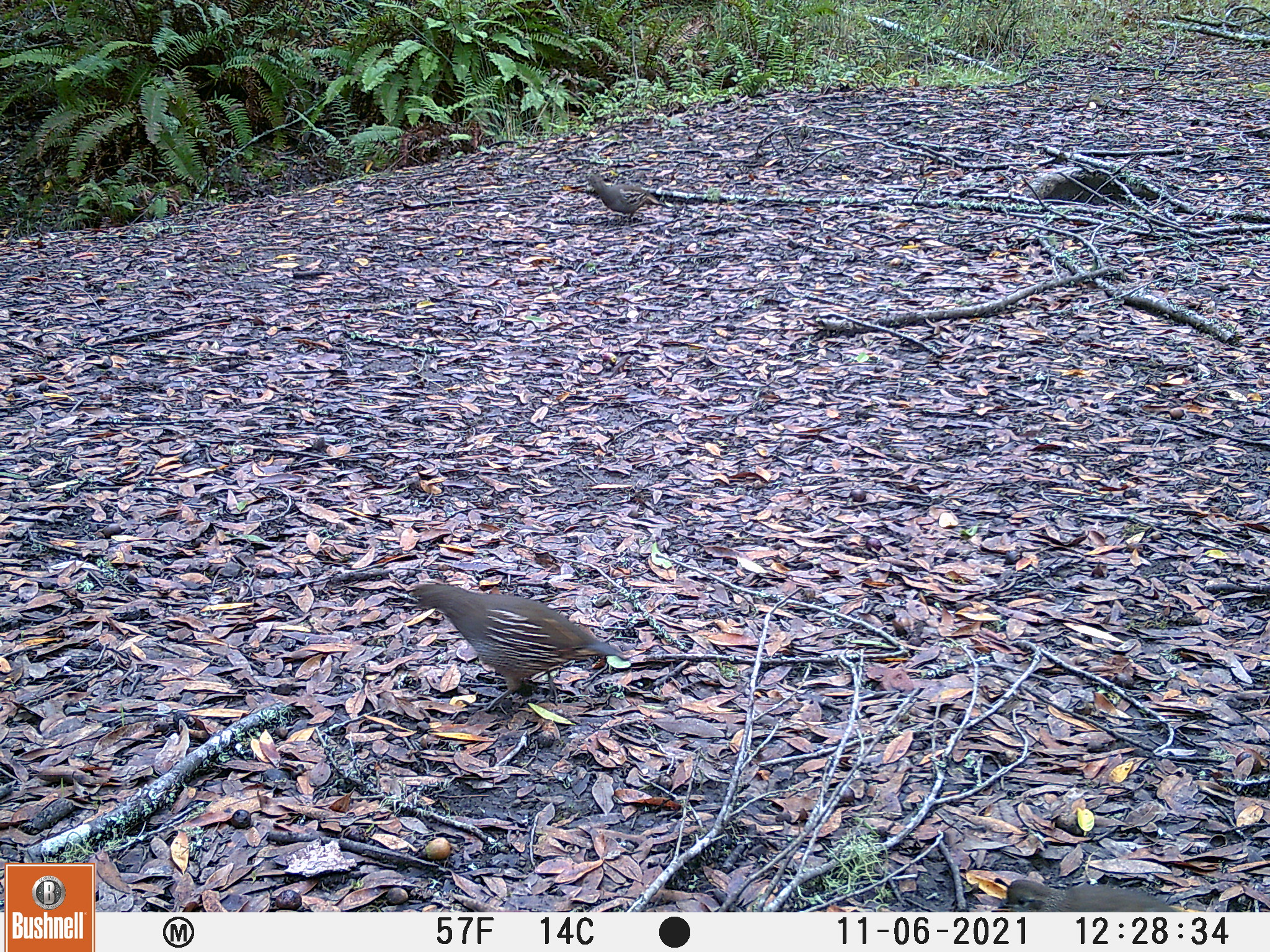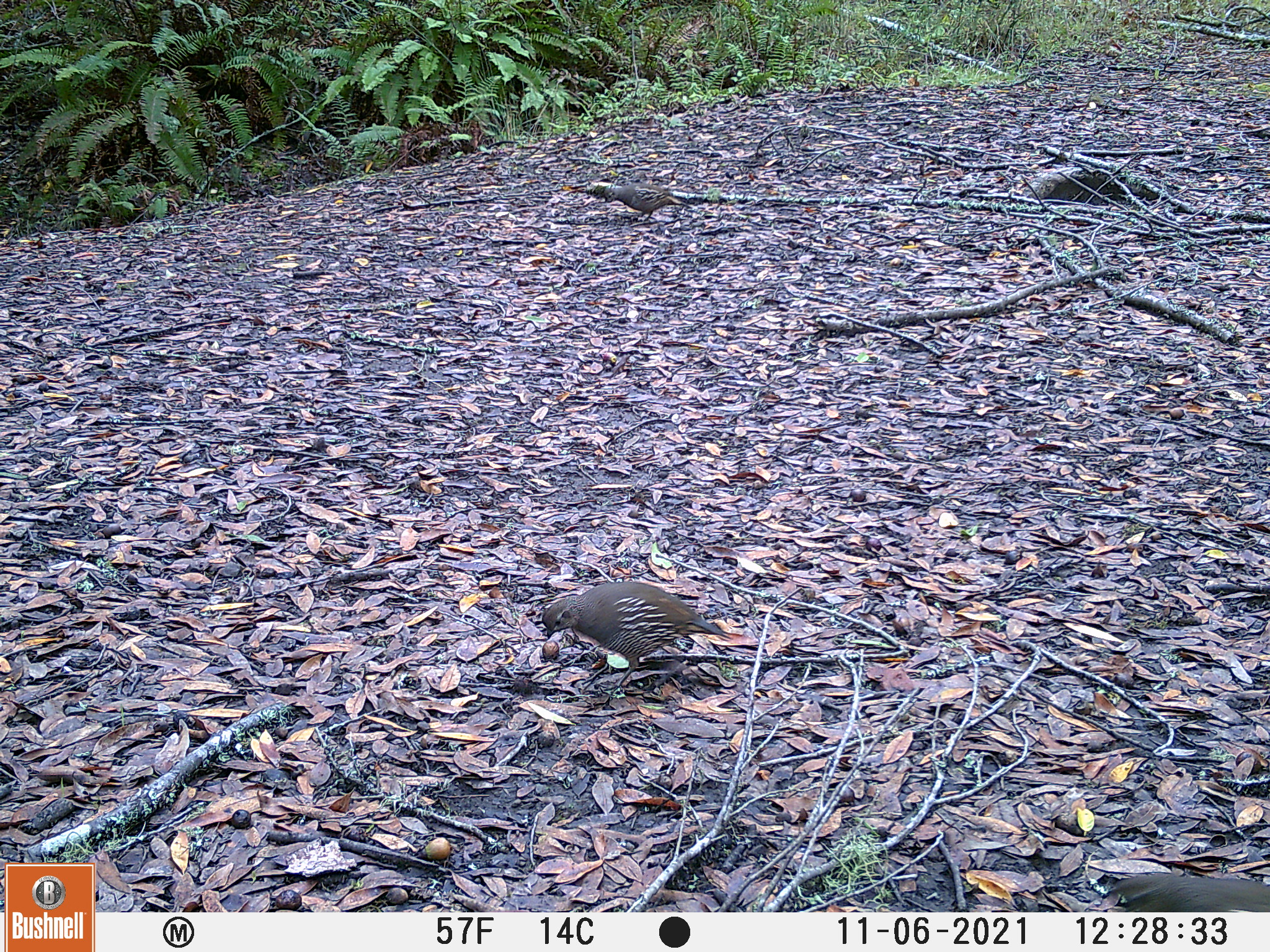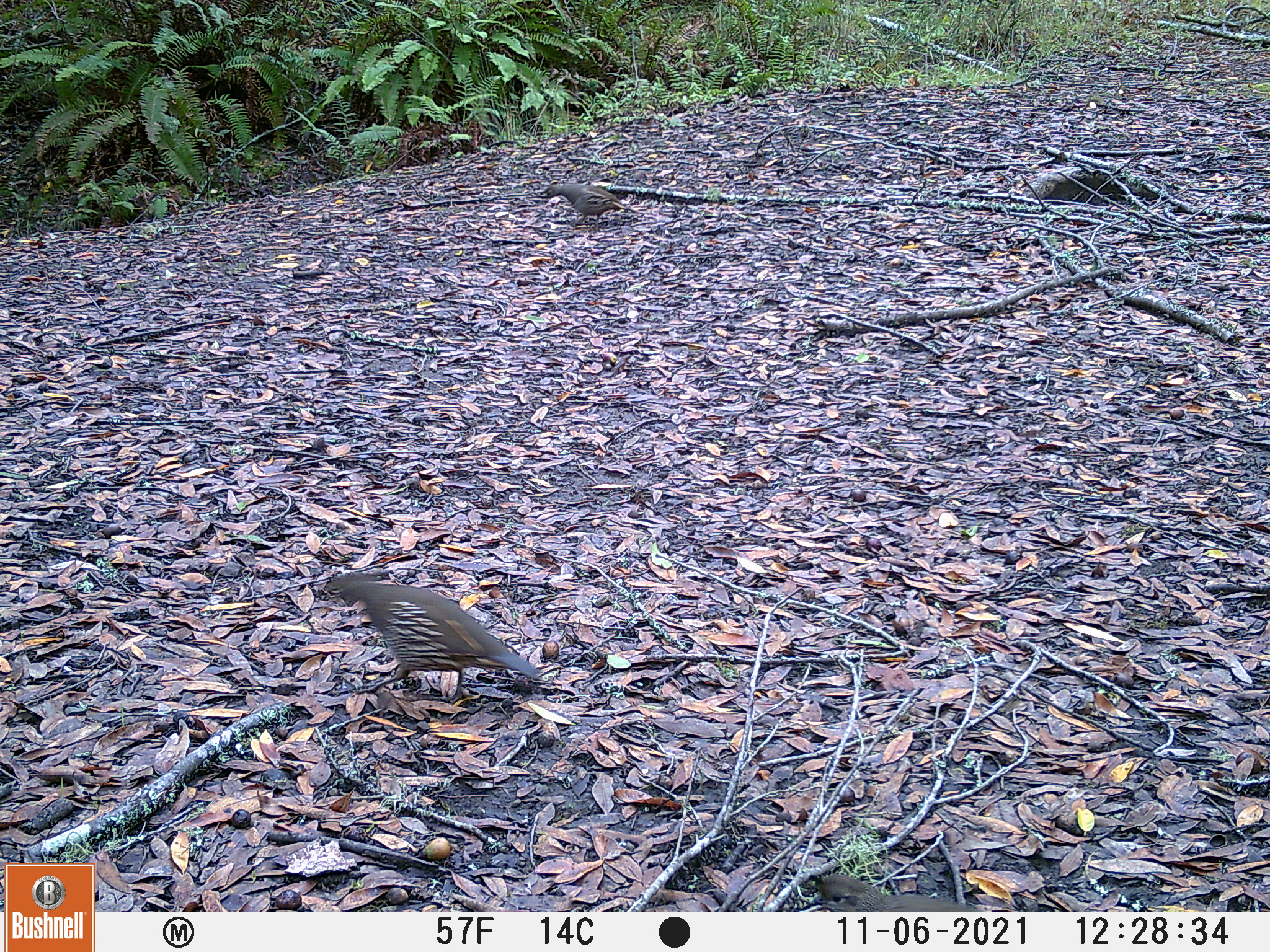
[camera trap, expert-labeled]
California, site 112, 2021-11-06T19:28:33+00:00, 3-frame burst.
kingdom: Animalia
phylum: Chordata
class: Aves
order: Galliformes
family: Odontophoridae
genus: Callipepla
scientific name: Callipepla californica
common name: california quail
California quail (Callipepla californica).